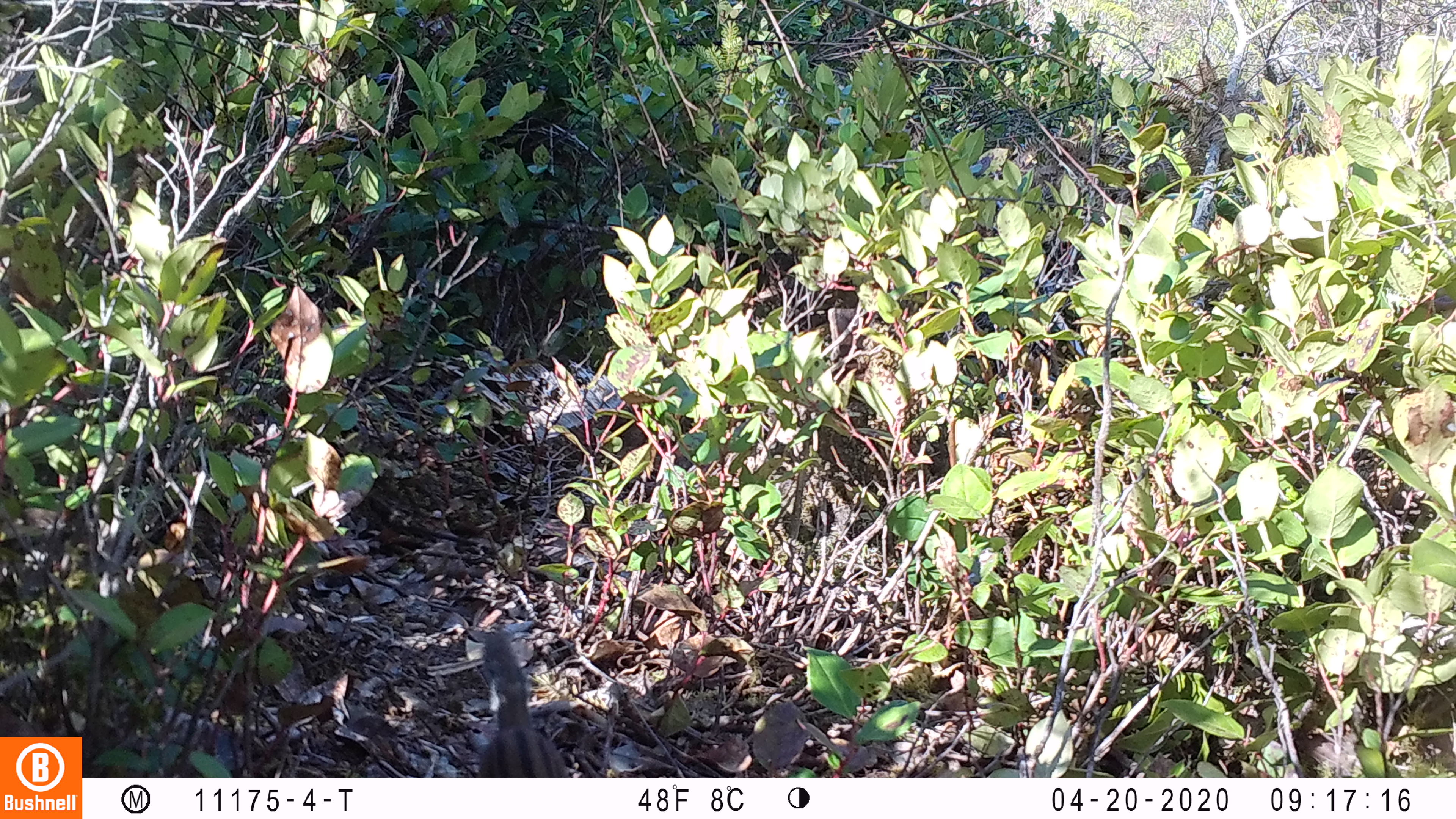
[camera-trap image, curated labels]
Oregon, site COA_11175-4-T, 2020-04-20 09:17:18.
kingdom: Animalia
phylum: Chordata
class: Mammalia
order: Rodentia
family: Sciuridae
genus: Neotamias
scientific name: Neotamias townsendii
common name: townsend's chipmunk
Townsend's chipmunk (Neotamias townsendii).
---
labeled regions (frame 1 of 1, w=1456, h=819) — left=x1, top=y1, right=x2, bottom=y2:
townsend's chipmunk: left=465, top=628, right=572, bottom=775